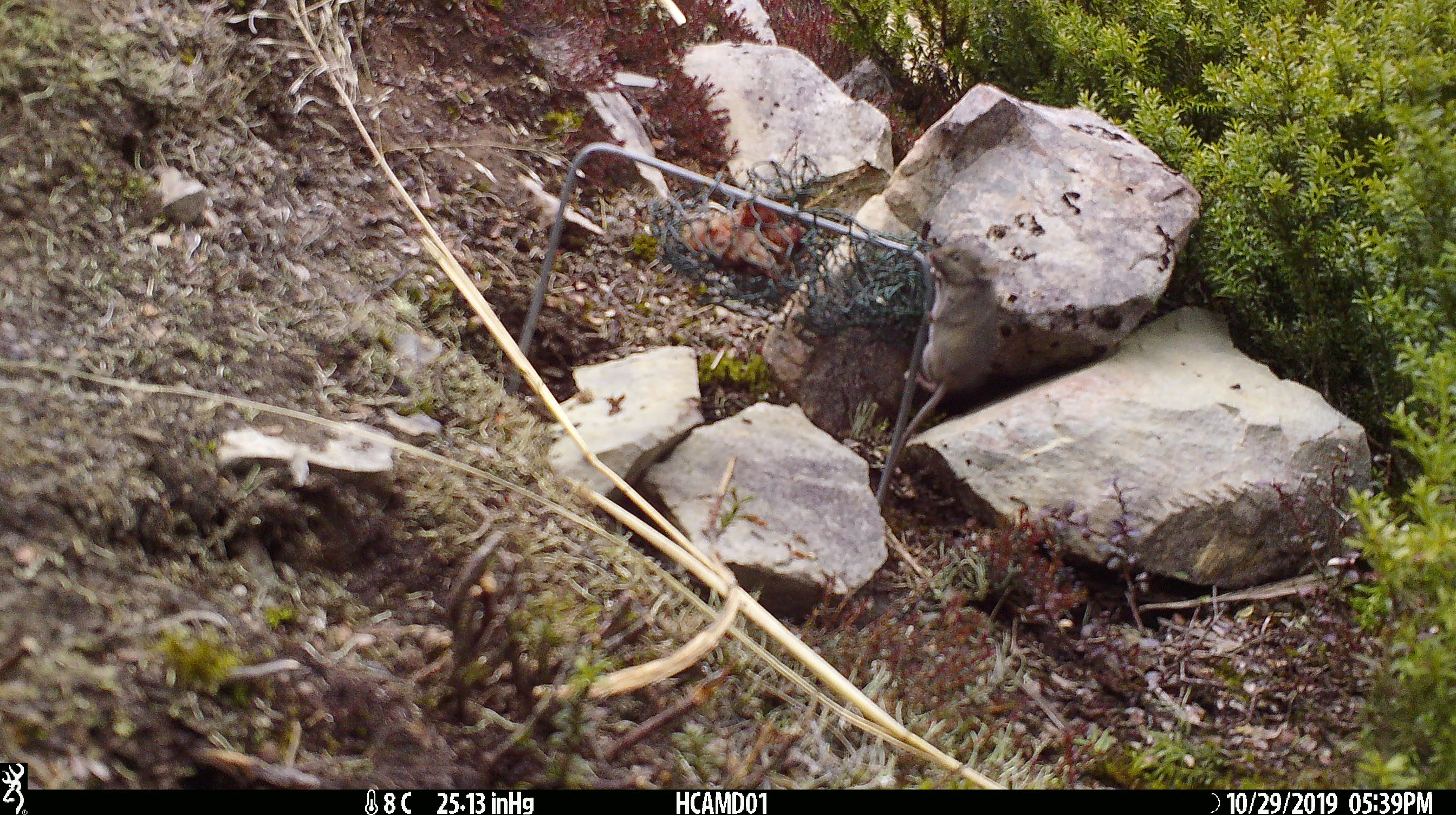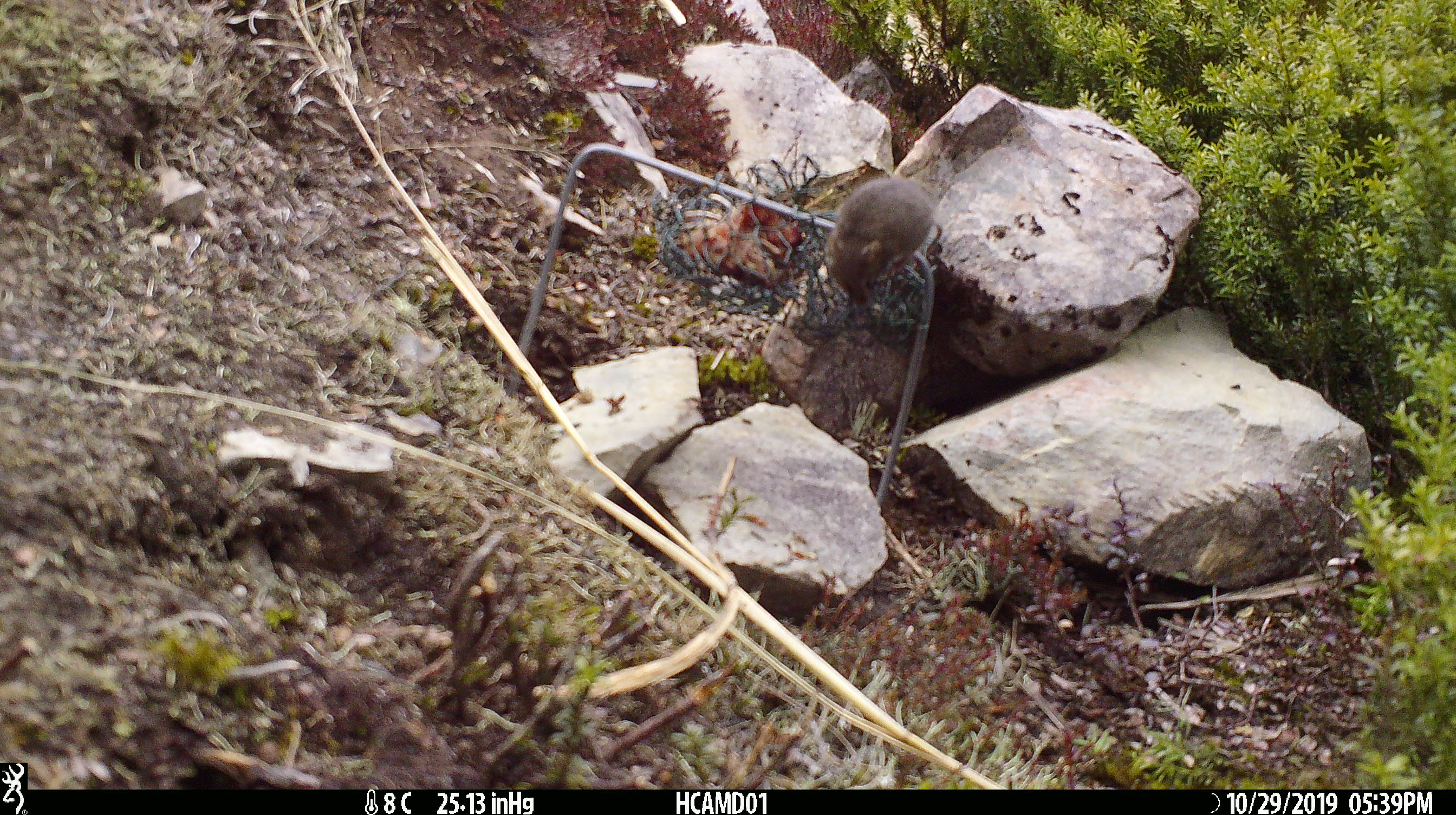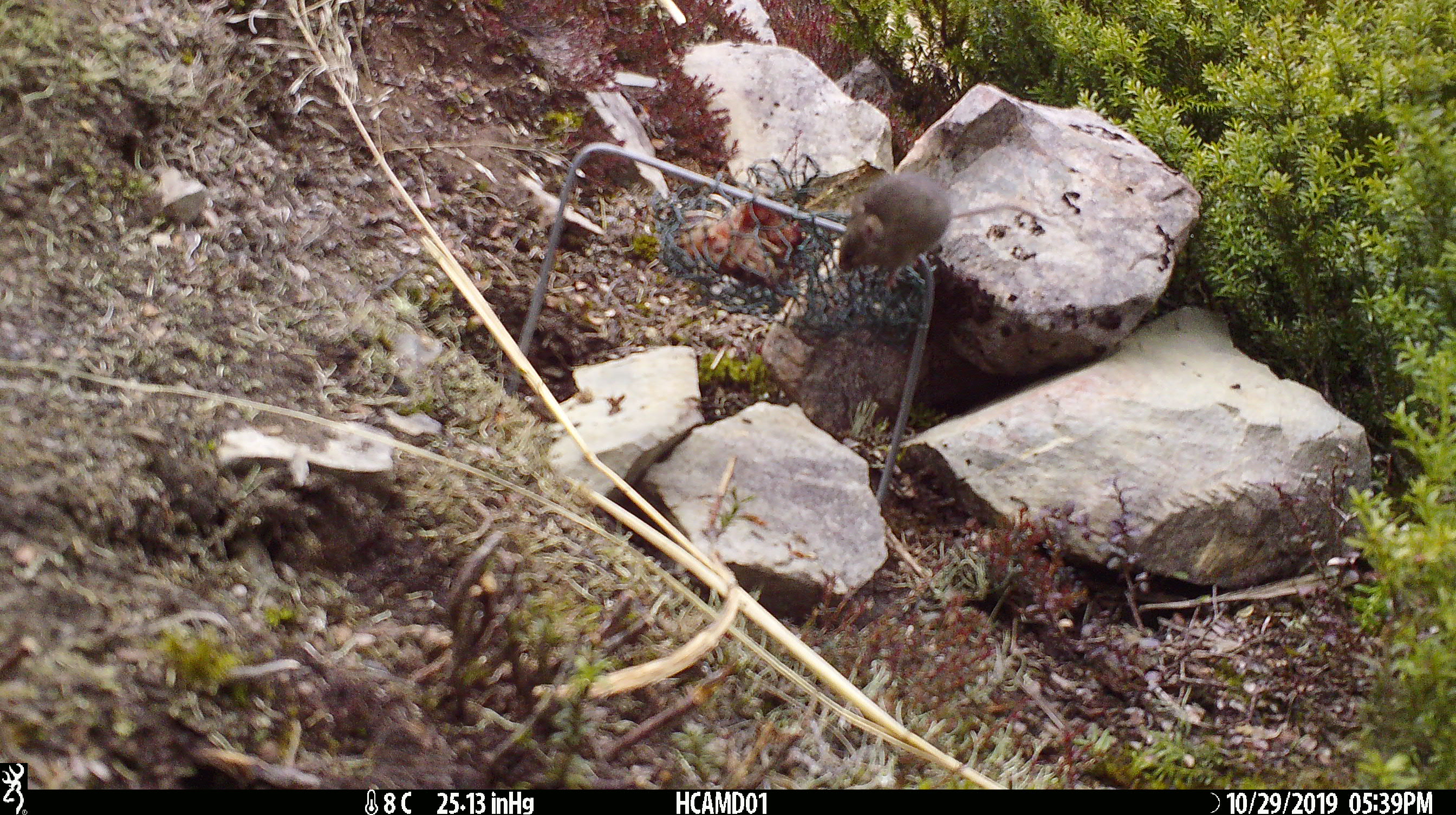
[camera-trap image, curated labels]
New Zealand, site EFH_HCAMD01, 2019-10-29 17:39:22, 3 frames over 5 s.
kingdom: Animalia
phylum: Chordata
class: Mammalia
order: Rodentia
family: Muridae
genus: Mus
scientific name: Mus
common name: mouse